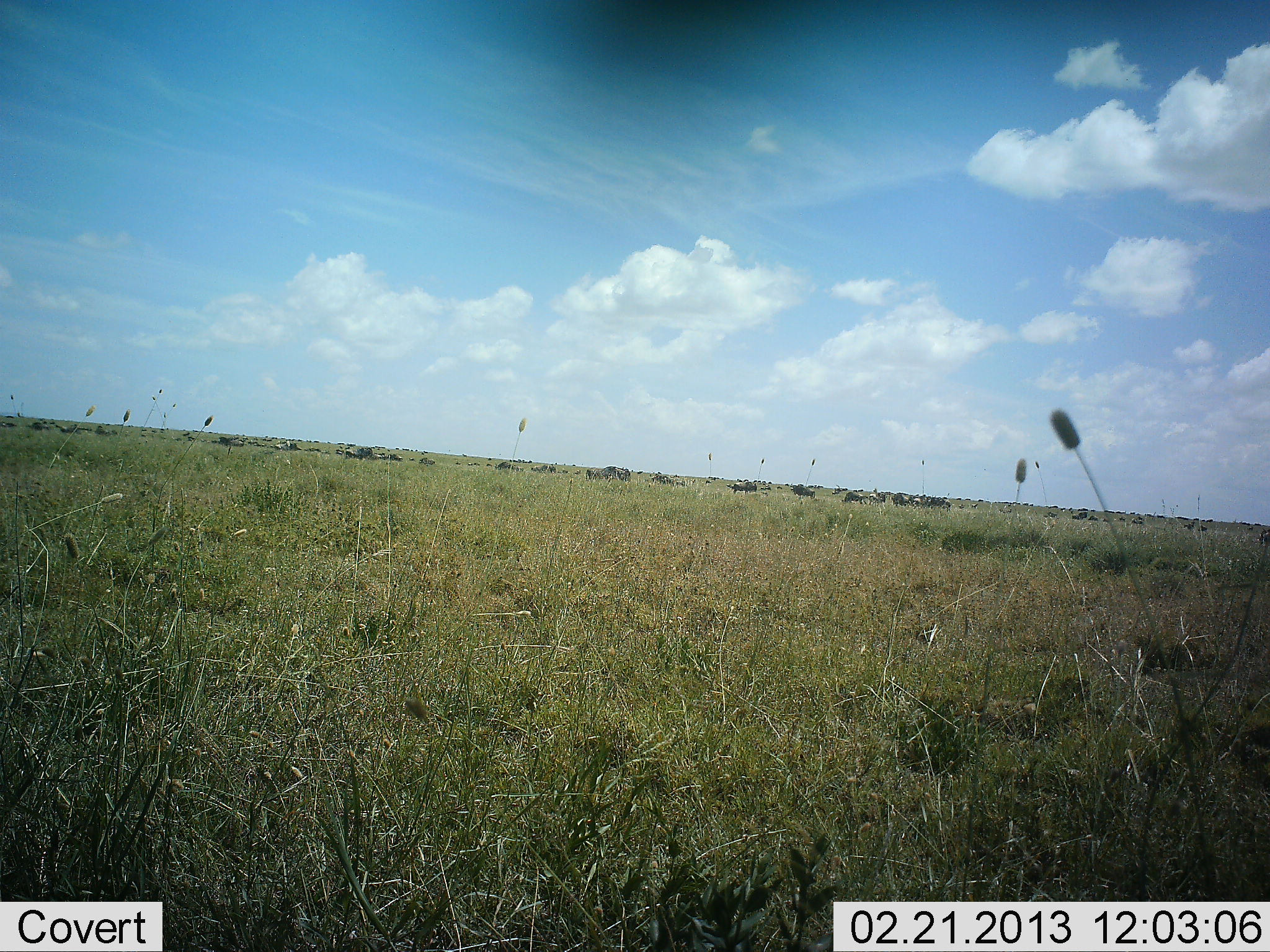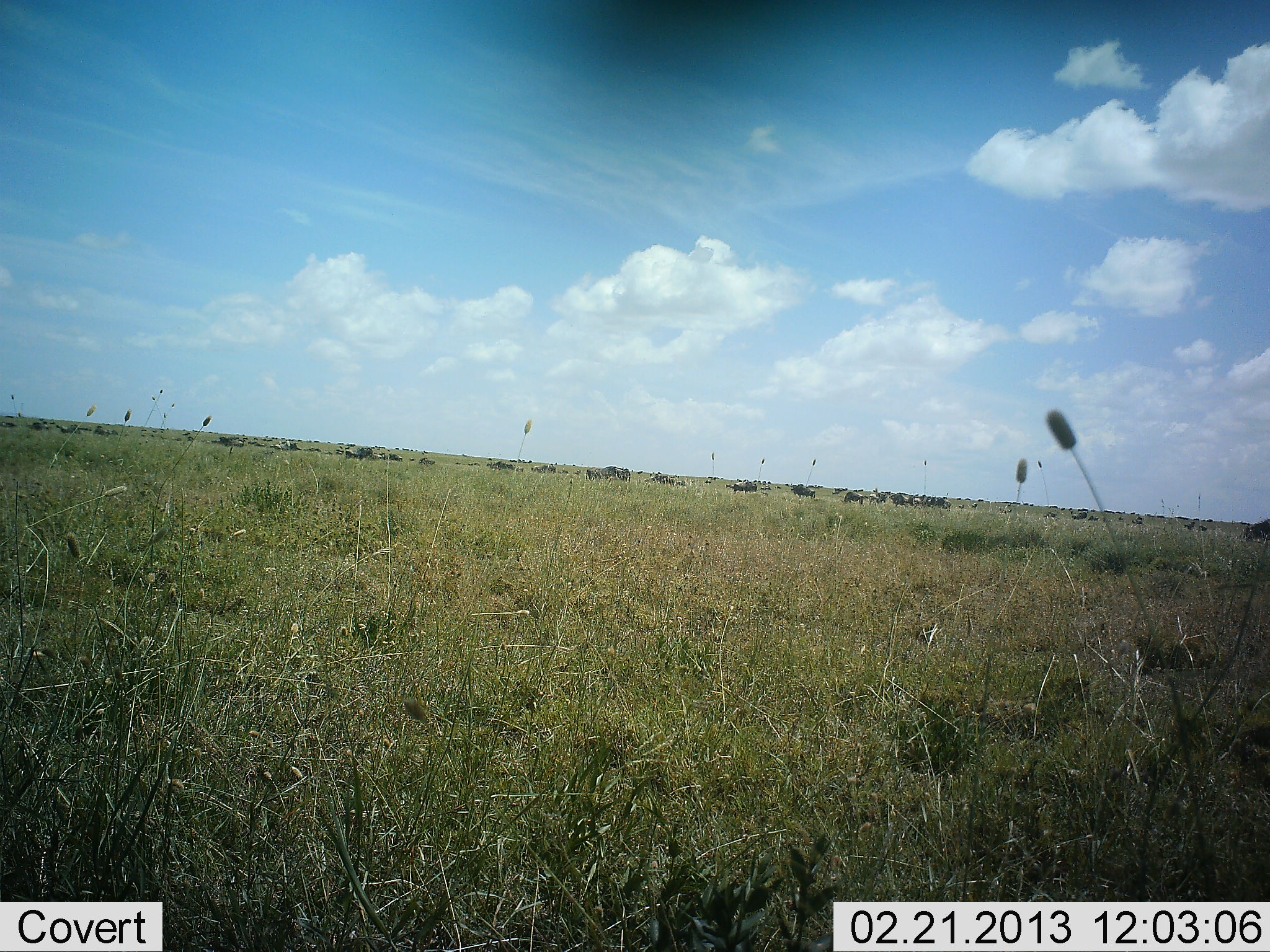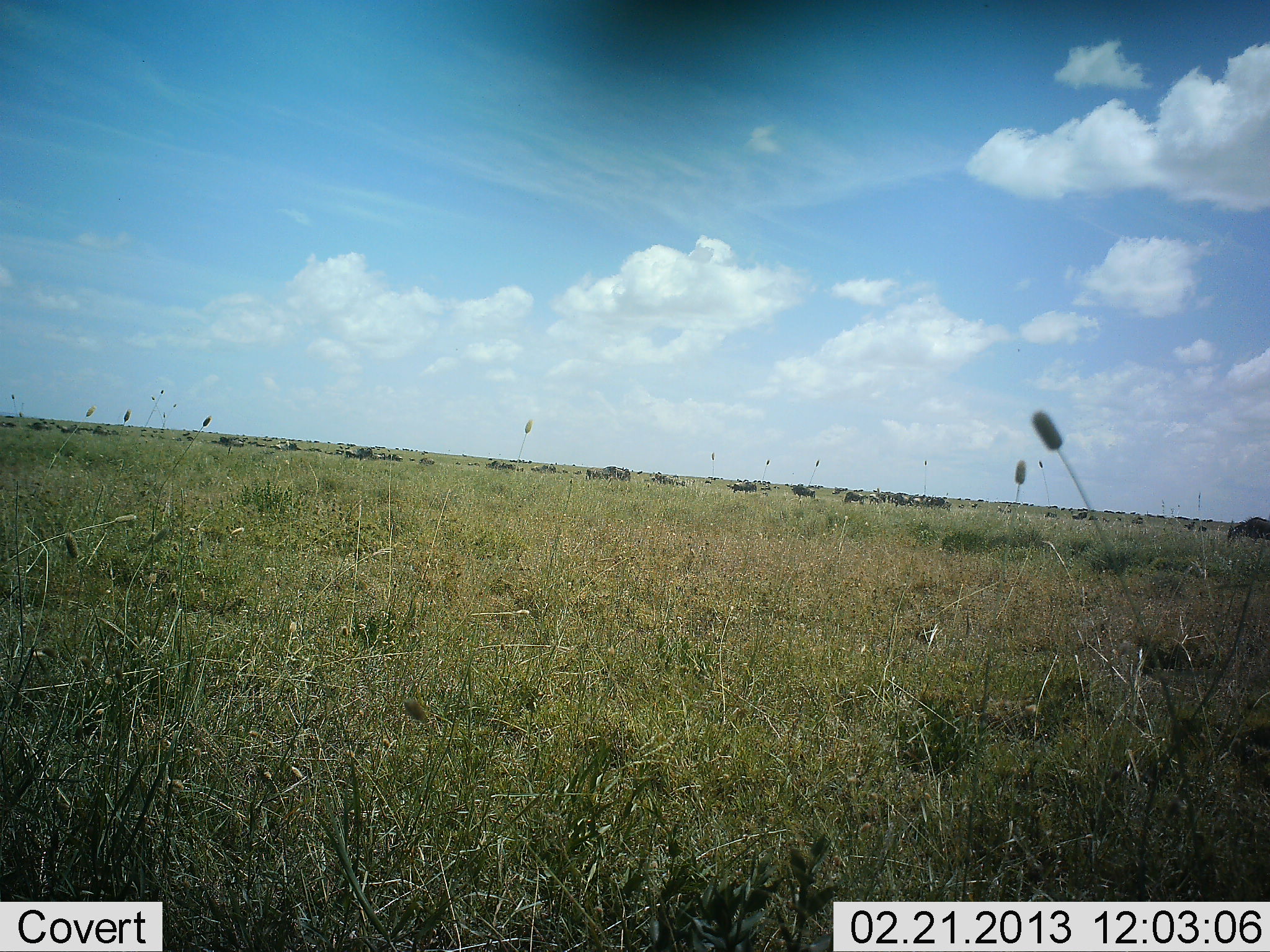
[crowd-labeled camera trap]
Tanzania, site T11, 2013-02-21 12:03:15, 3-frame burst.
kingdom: Animalia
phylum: Chordata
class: Mammalia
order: Artiodactyla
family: Bovidae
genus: Connochaetes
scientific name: Connochaetes taurinus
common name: blue wildebeest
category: wildebeest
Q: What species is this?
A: Wildebeest (blue wildebeest) (Connochaetes taurinus).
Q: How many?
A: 11-50.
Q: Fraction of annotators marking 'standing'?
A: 58%.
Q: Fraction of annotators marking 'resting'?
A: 0%.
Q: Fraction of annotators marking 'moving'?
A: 58%.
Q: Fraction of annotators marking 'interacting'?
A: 0%.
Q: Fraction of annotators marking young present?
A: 0%.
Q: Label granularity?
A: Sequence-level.